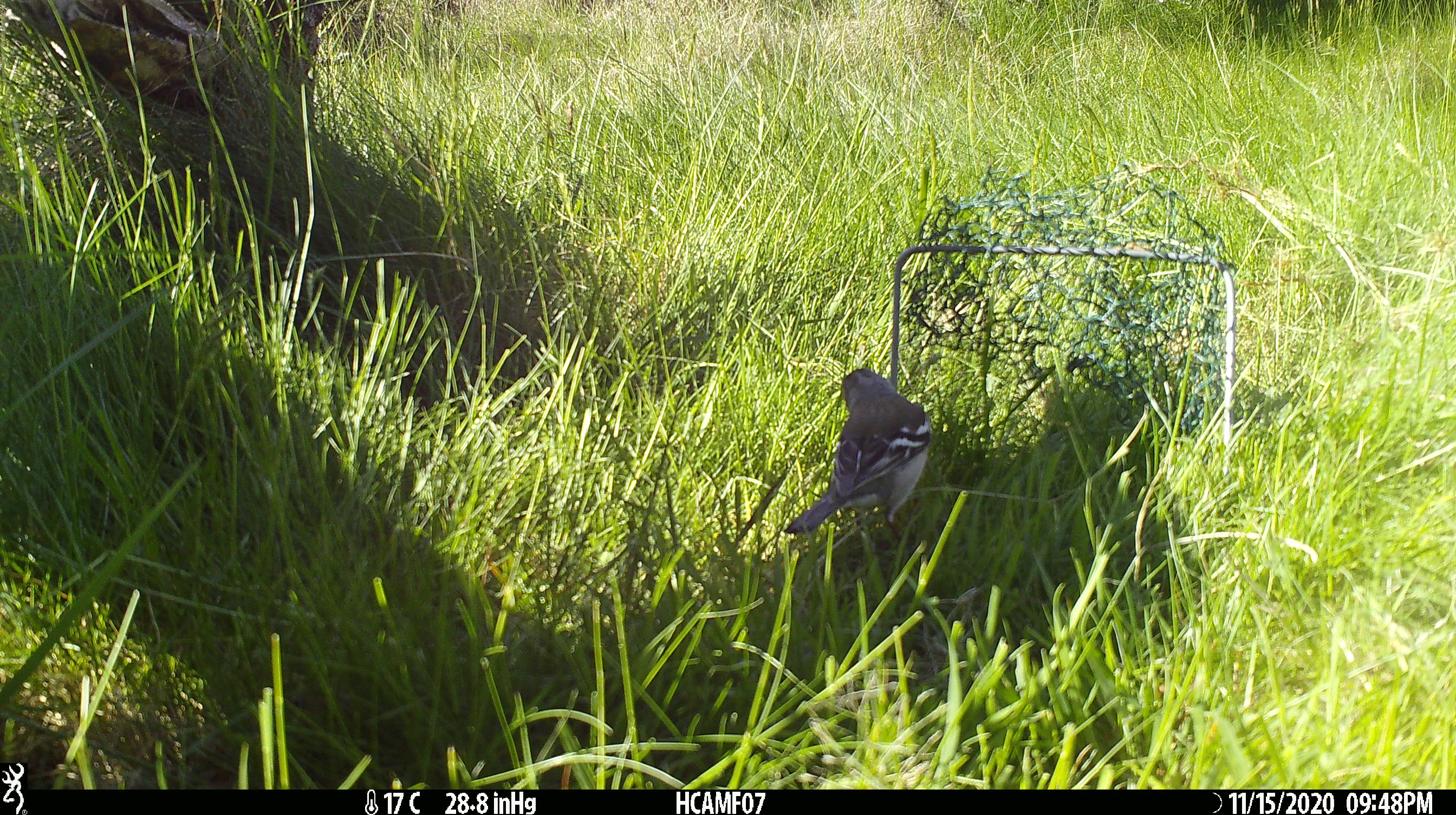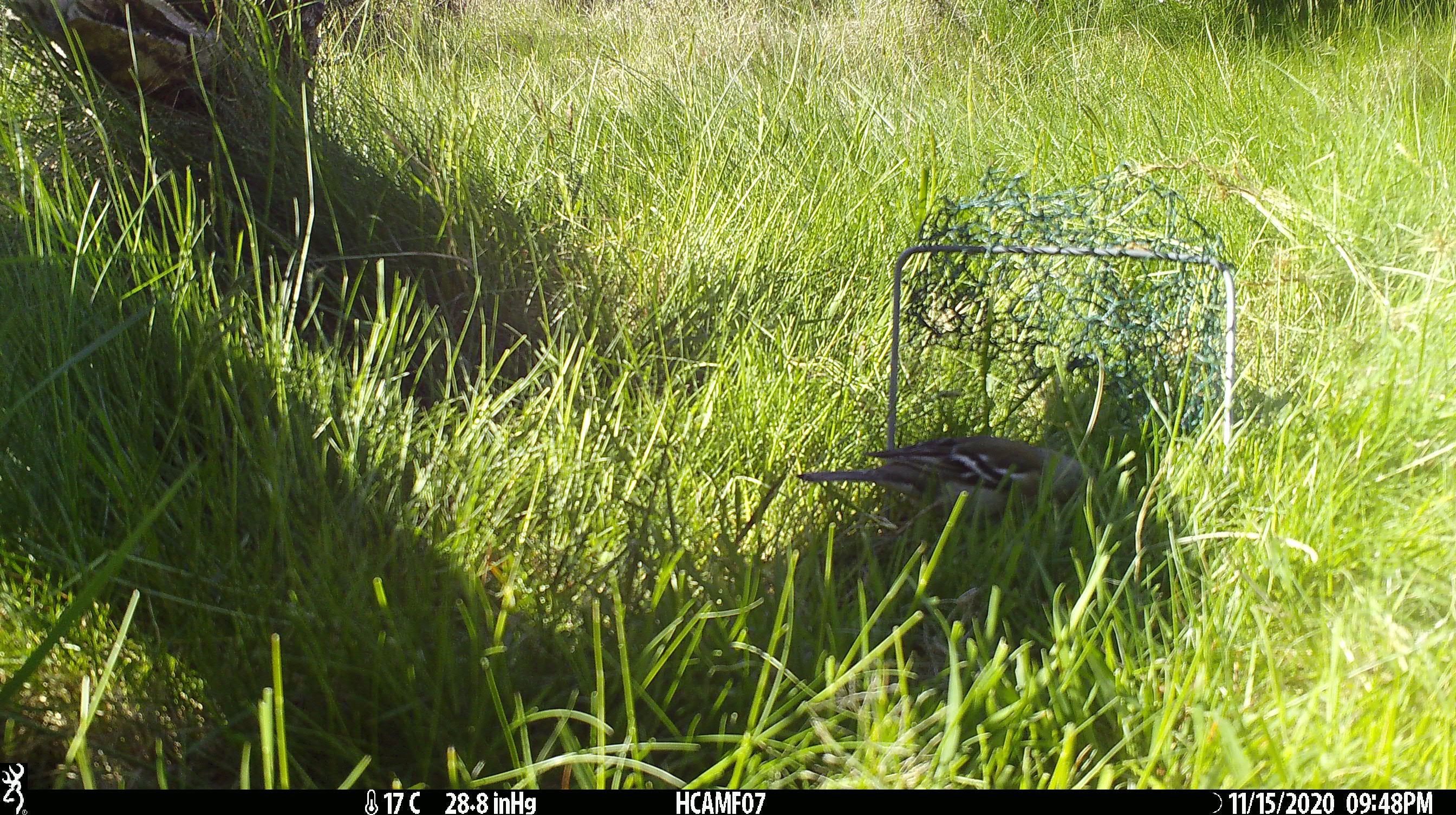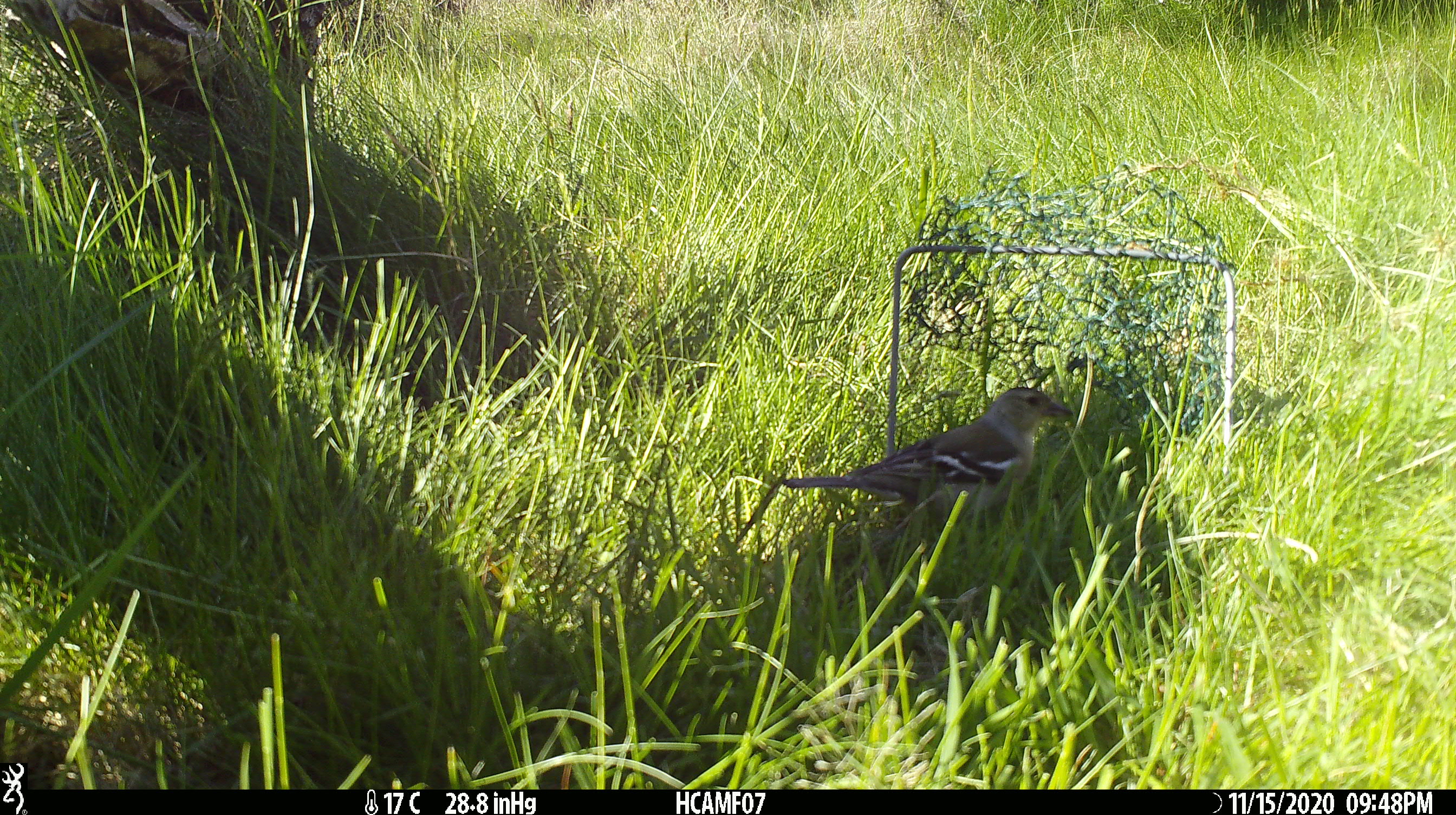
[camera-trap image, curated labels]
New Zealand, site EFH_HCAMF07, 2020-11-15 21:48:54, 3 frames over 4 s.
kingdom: Animalia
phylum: Chordata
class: Aves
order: Passeriformes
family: Fringillidae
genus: Fringilla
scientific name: Fringilla coelebs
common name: common chaffinch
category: chaffinch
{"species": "chaffinch (common chaffinch) (Fringilla coelebs)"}